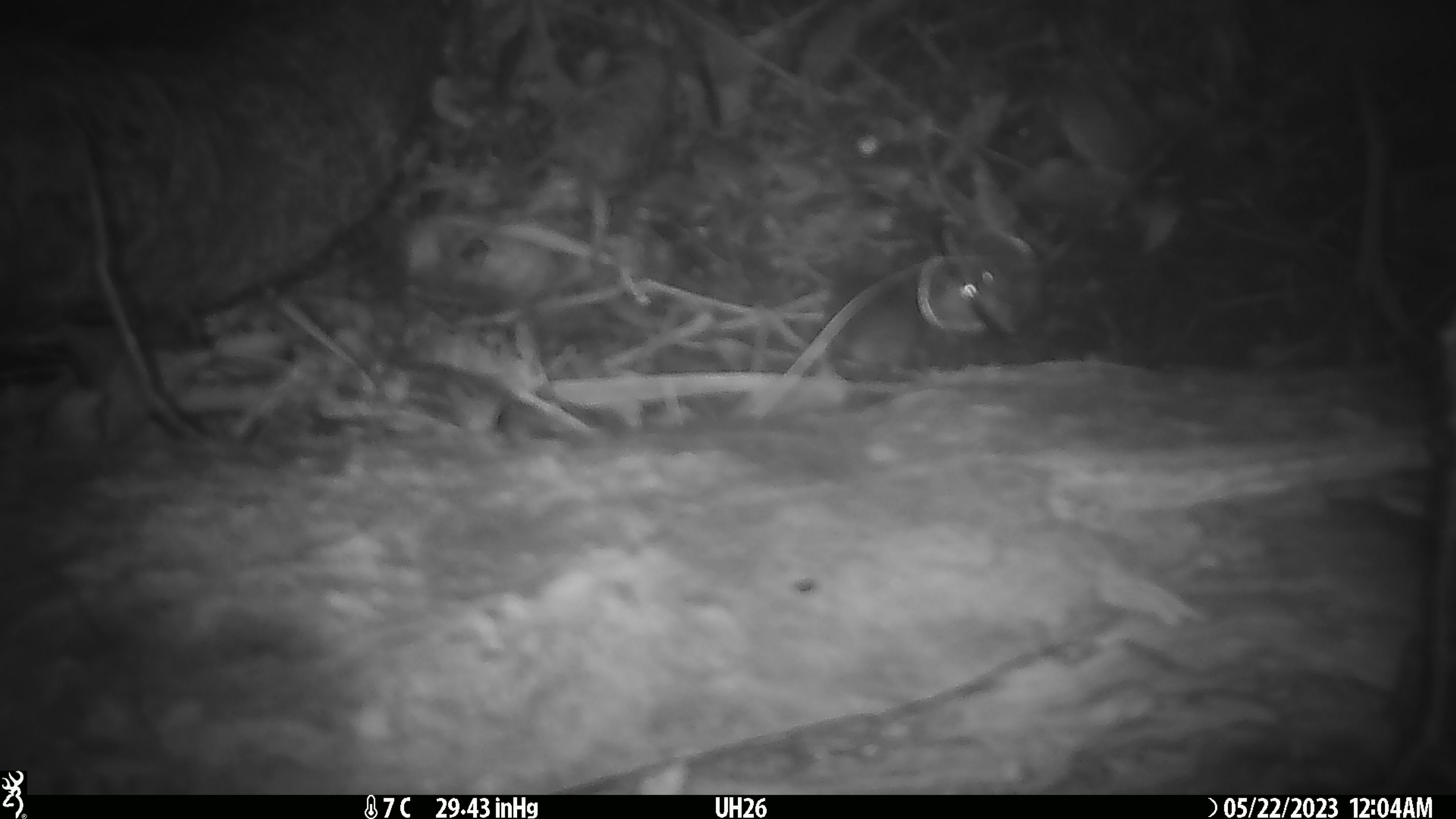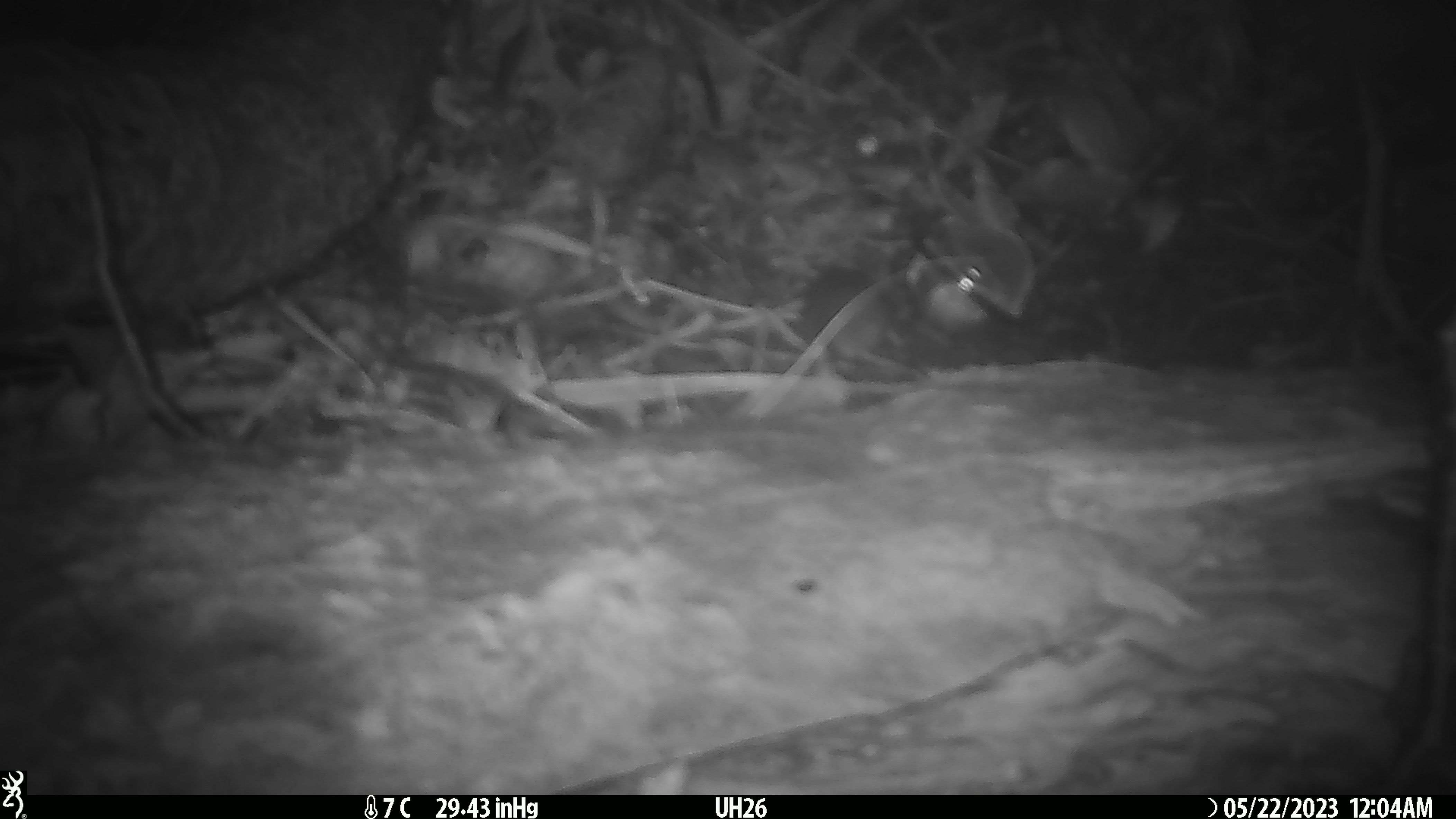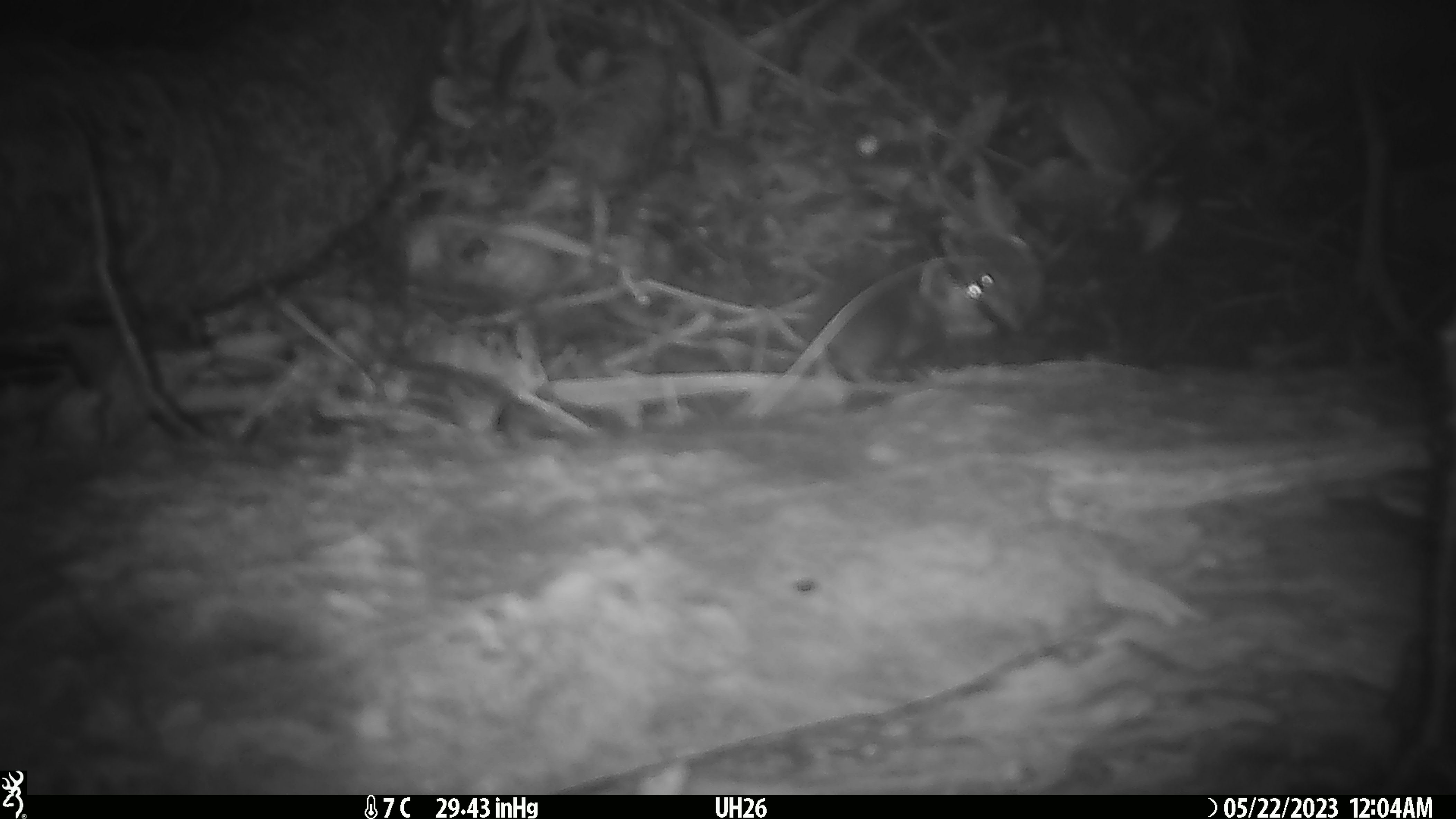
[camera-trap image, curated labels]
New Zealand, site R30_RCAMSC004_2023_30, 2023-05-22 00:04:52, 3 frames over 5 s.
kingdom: Animalia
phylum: Chordata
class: Mammalia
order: Rodentia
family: Muridae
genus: Mus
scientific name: Mus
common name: mouse